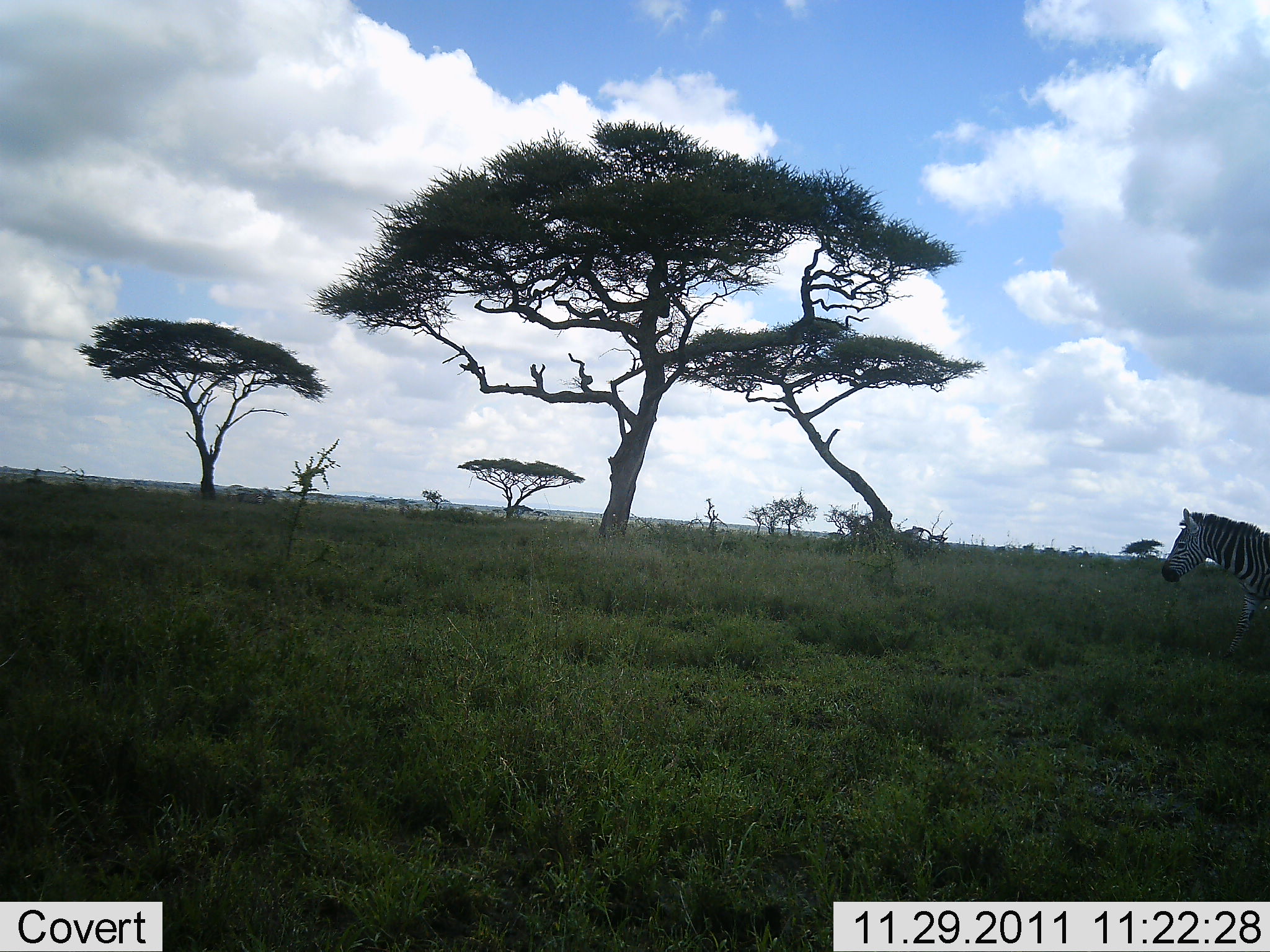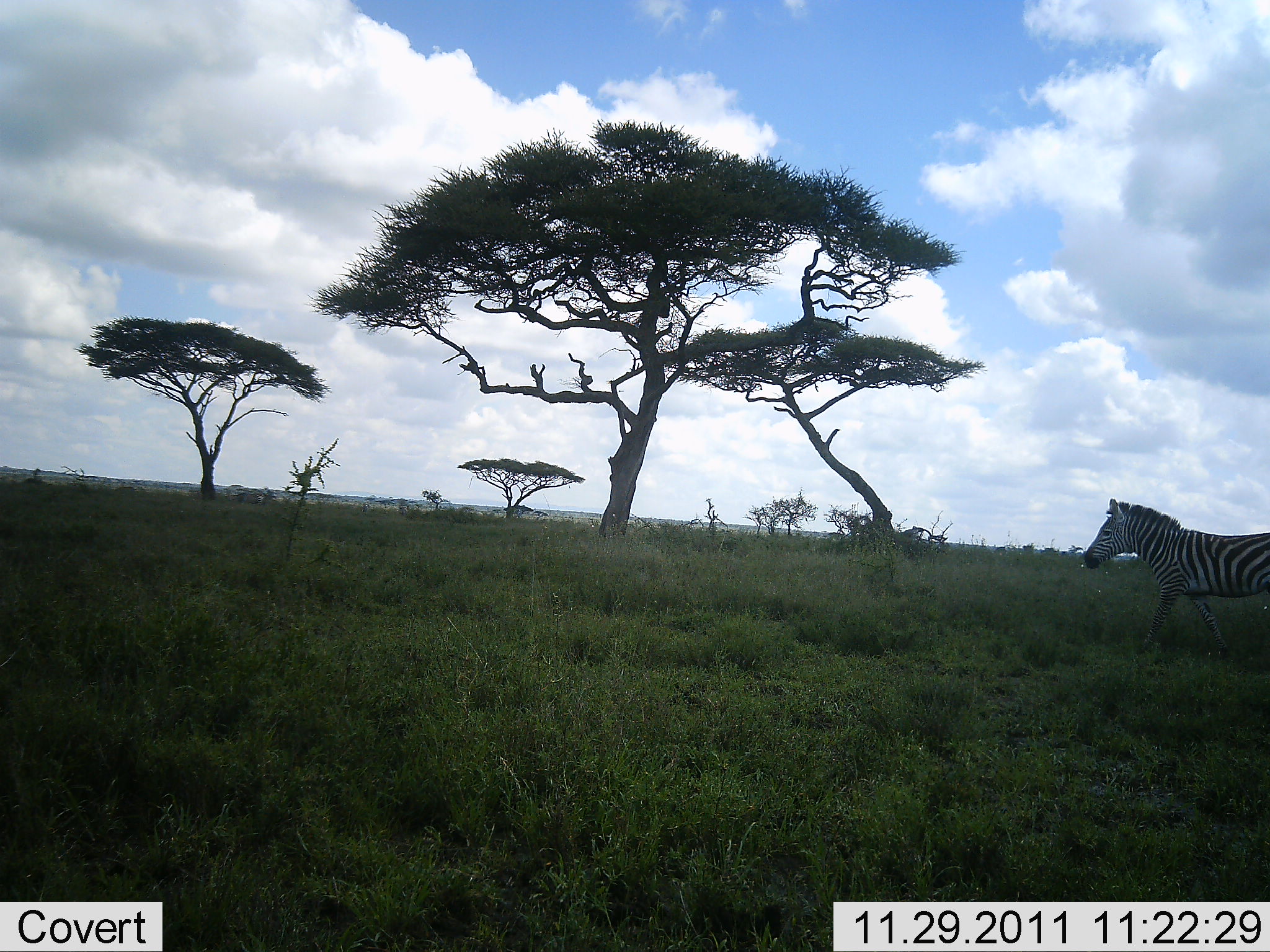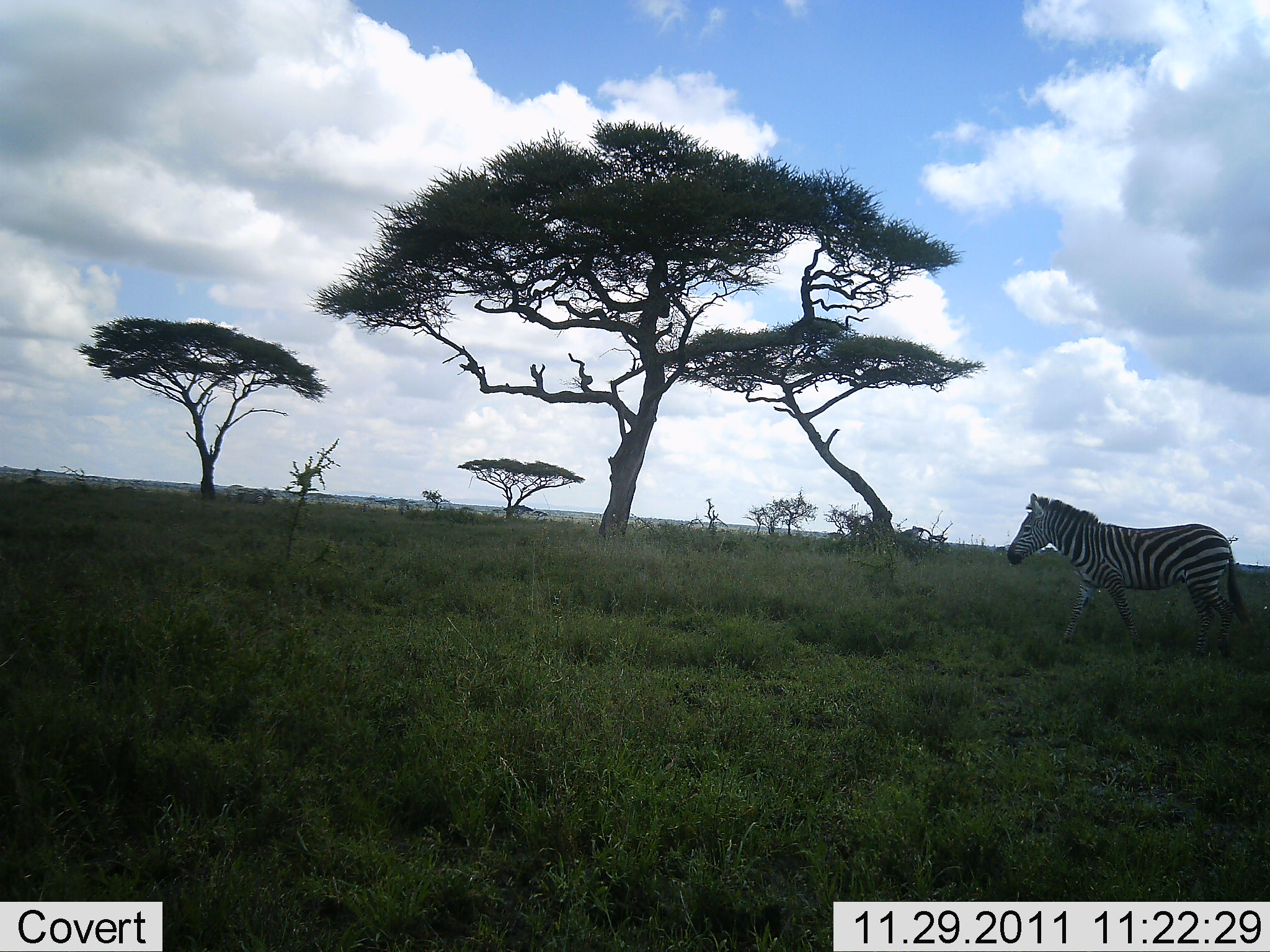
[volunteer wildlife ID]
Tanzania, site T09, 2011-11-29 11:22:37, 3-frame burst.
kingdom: Animalia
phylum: Chordata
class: Mammalia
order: Perissodactyla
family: Equidae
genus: Equus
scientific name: Equus quagga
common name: plains zebra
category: zebra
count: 1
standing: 0%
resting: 0%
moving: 100%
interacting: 0%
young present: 0%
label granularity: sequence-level